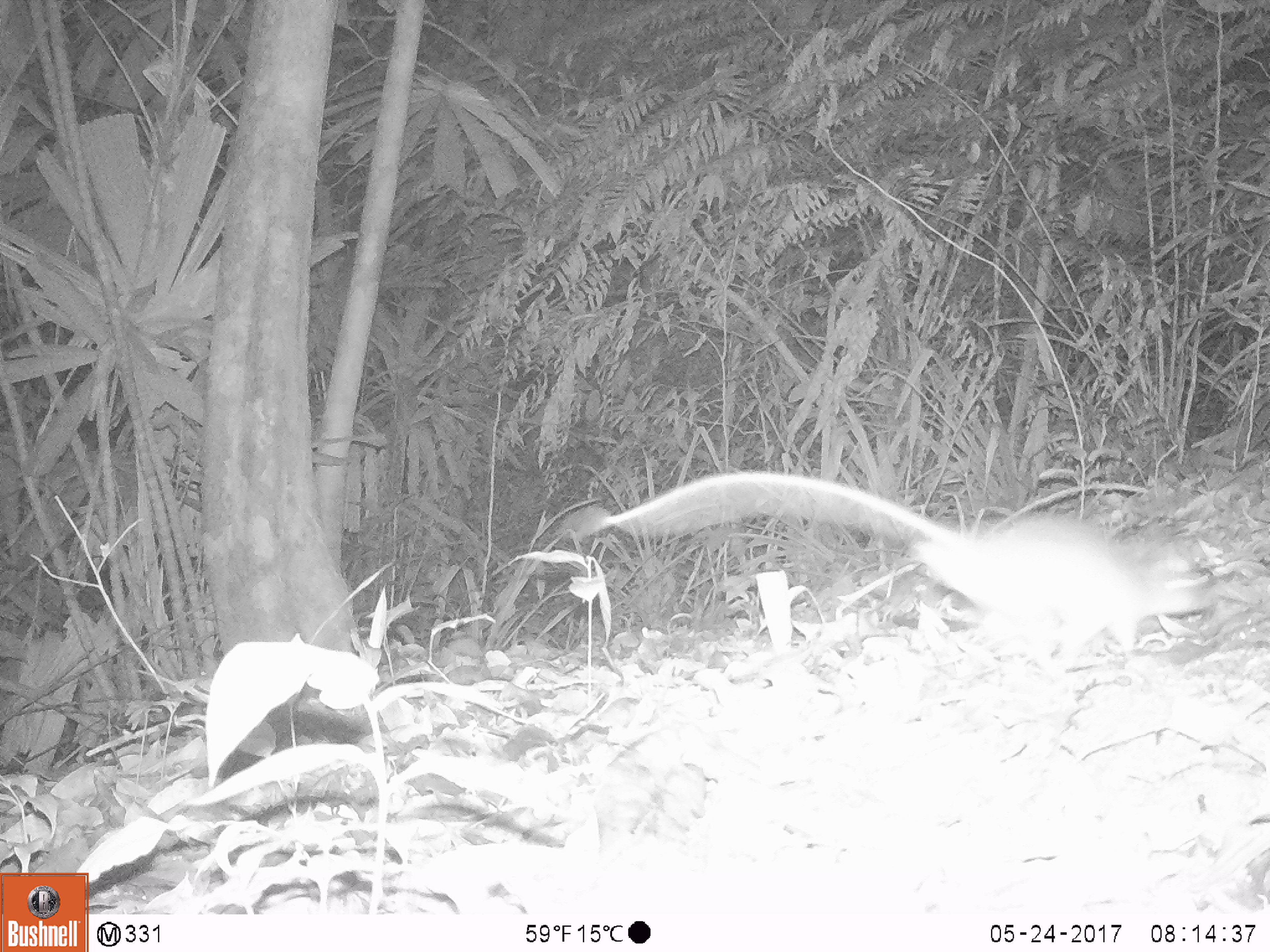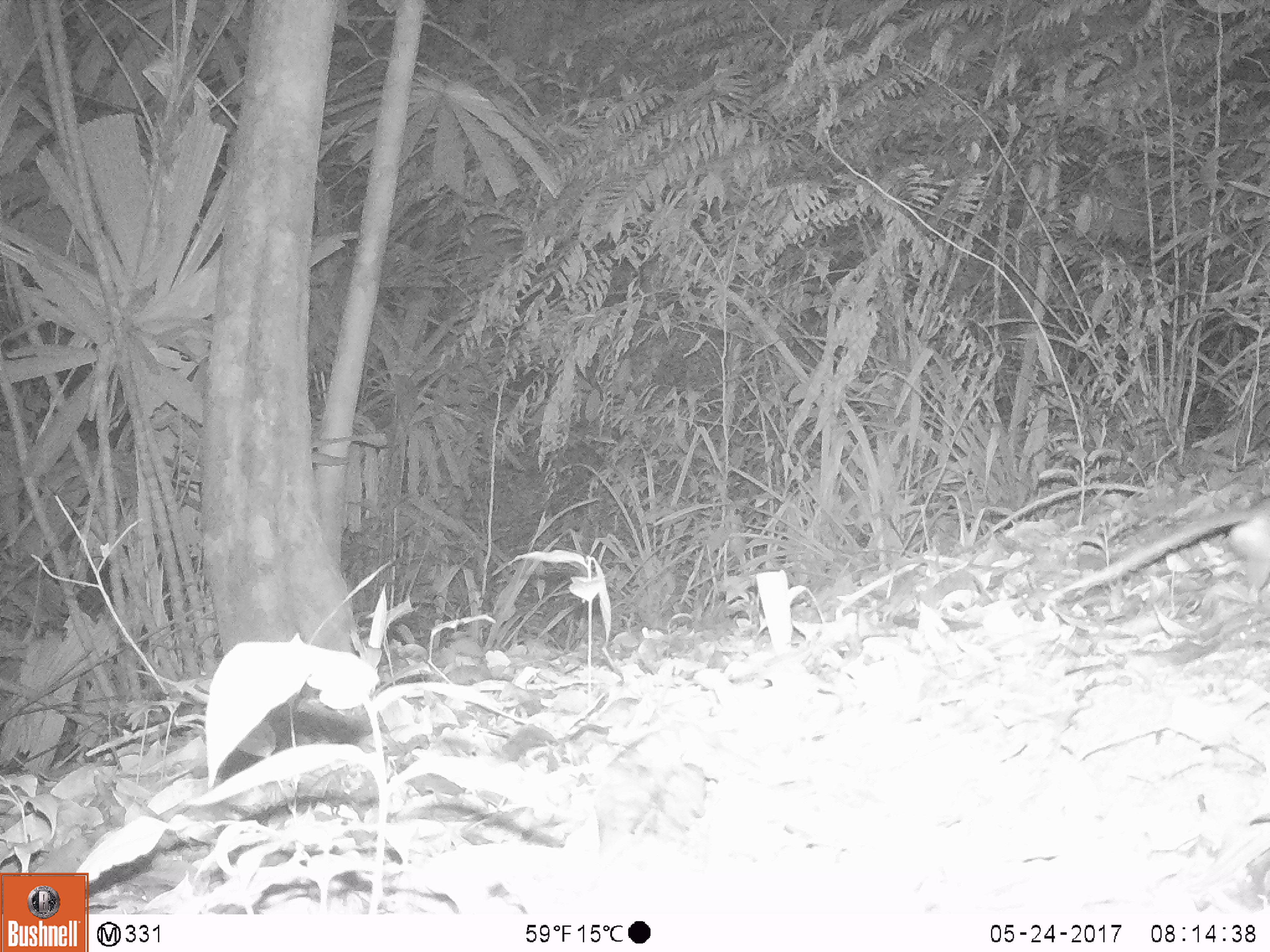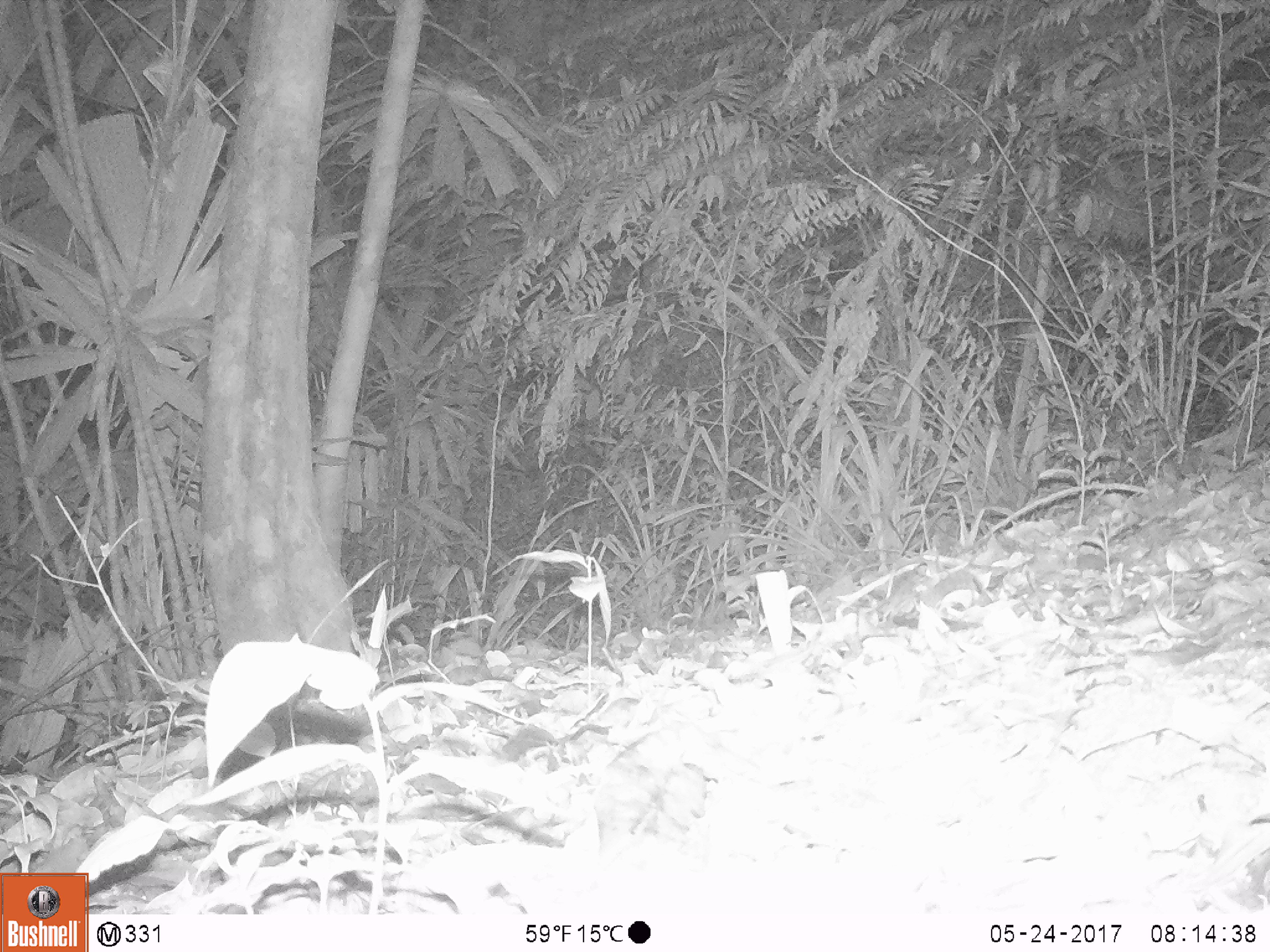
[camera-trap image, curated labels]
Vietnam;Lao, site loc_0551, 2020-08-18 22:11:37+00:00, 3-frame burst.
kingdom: Animalia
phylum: Chordata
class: Mammalia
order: Rodentia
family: Muridae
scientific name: Muridae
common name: old-world mice and rats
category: unidentified murid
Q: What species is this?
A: Unidentified murid (old-world mice and rats) (Muridae).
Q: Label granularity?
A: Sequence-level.